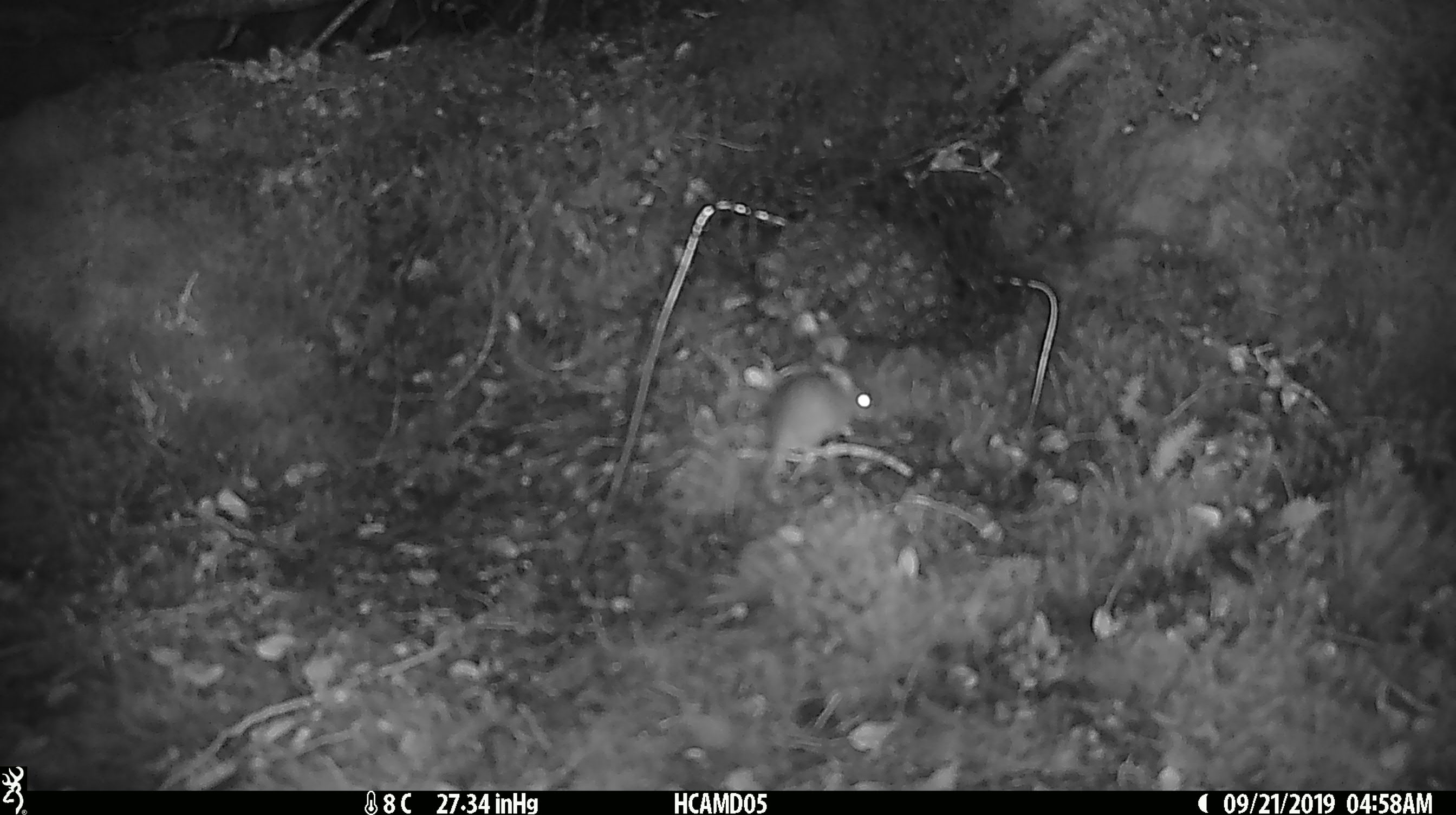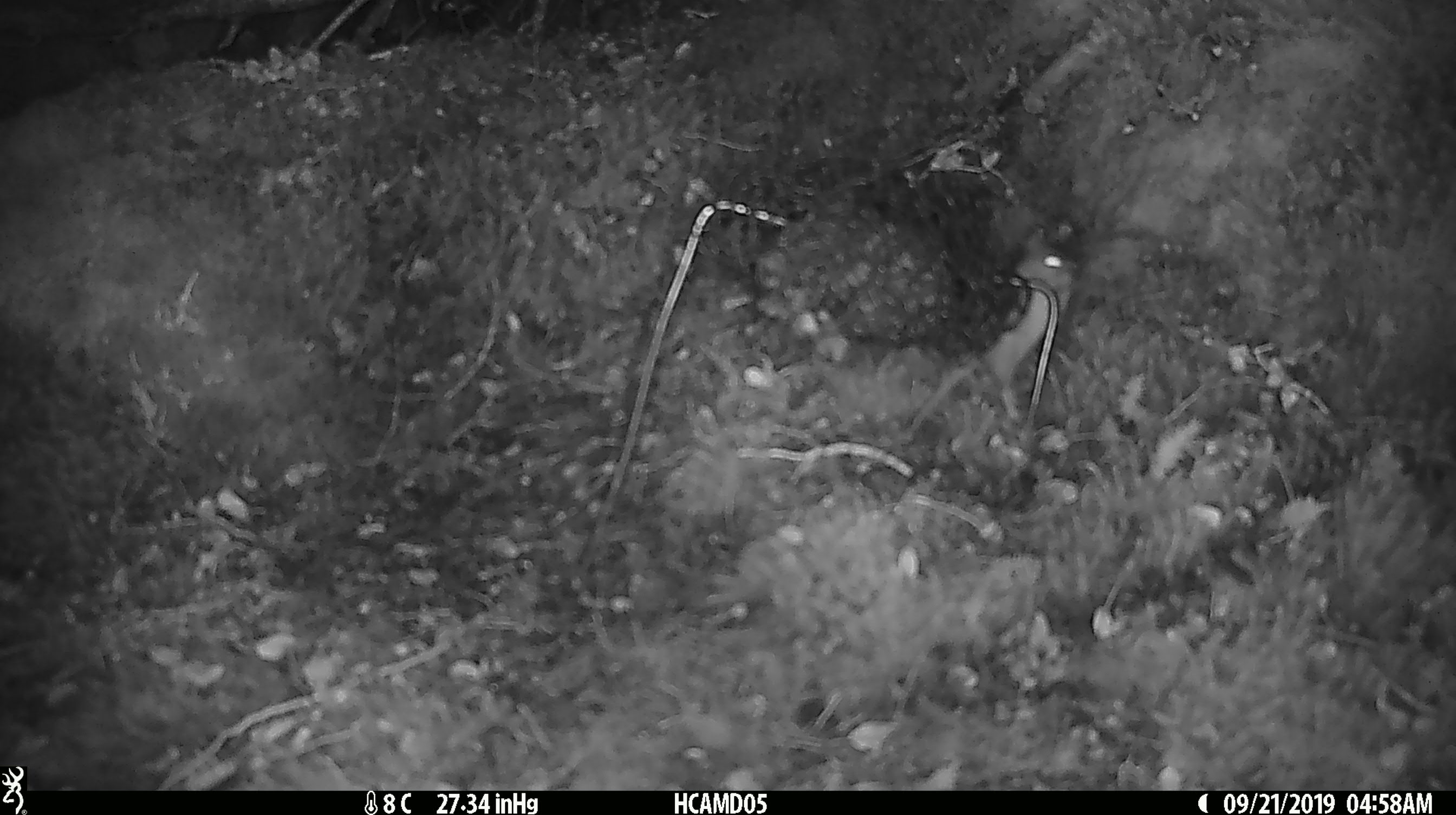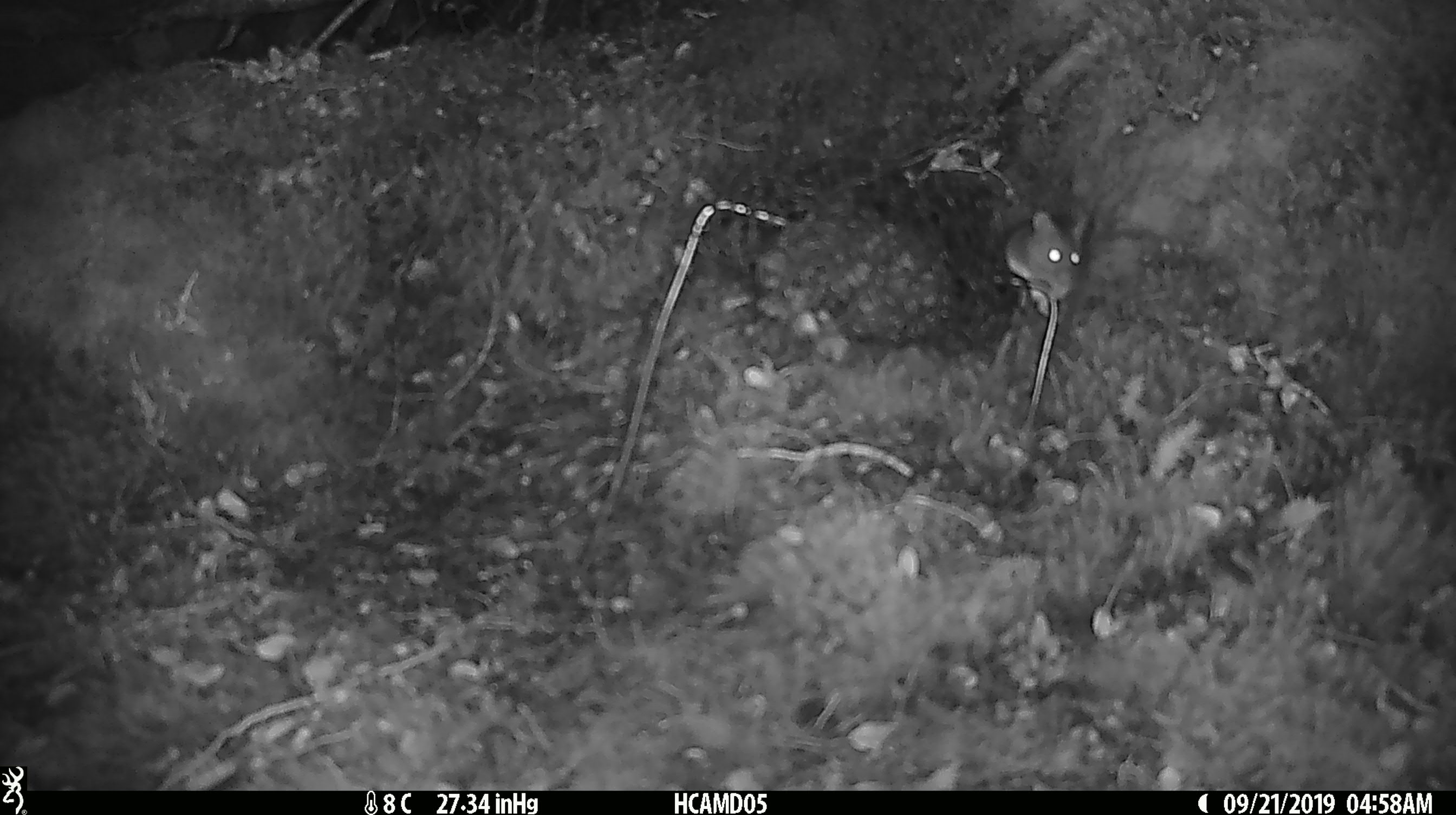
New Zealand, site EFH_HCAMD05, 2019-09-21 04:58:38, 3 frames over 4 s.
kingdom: Animalia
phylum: Chordata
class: Mammalia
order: Rodentia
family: Muridae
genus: Mus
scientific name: Mus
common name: mouse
Mouse (Mus).